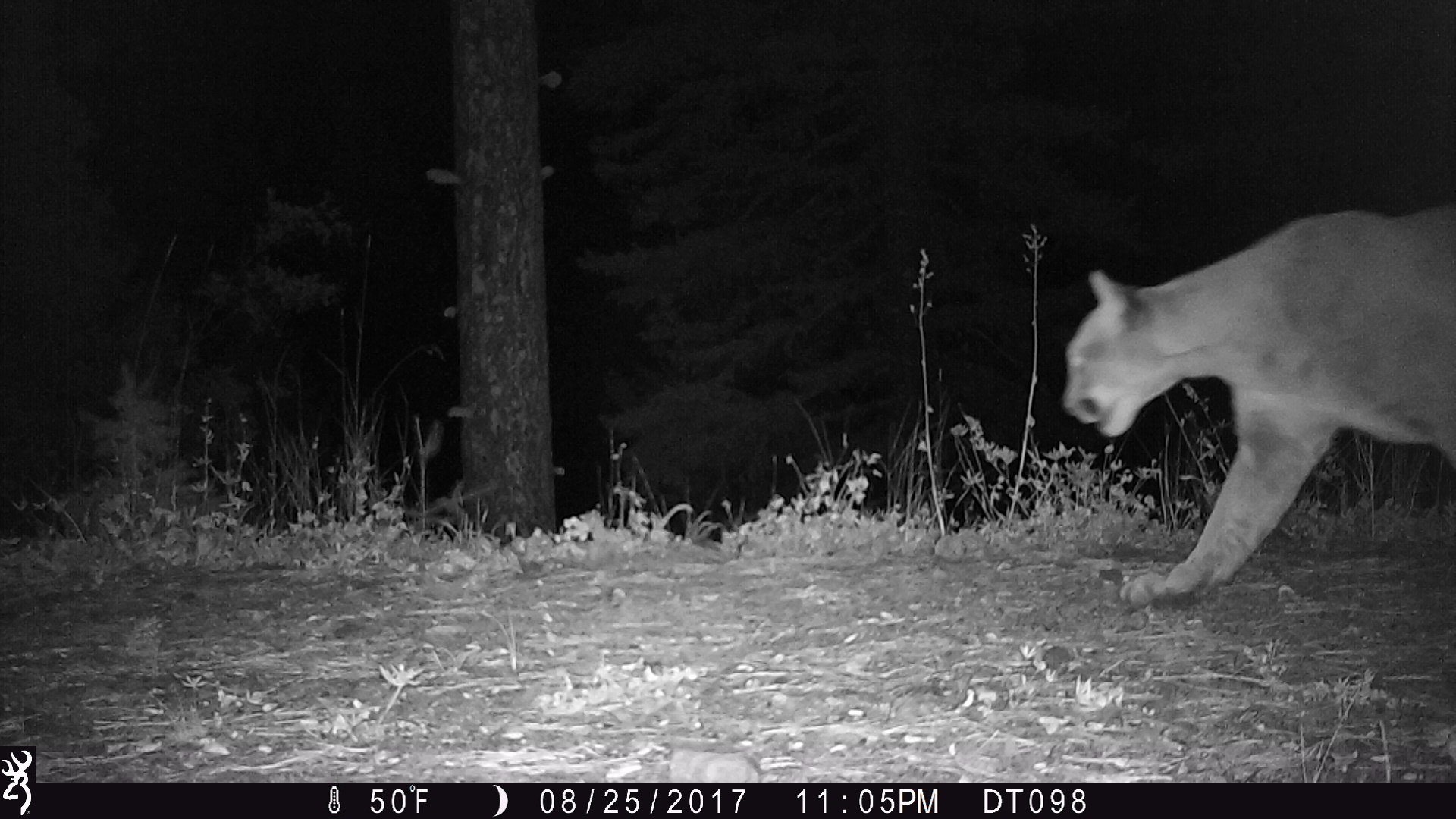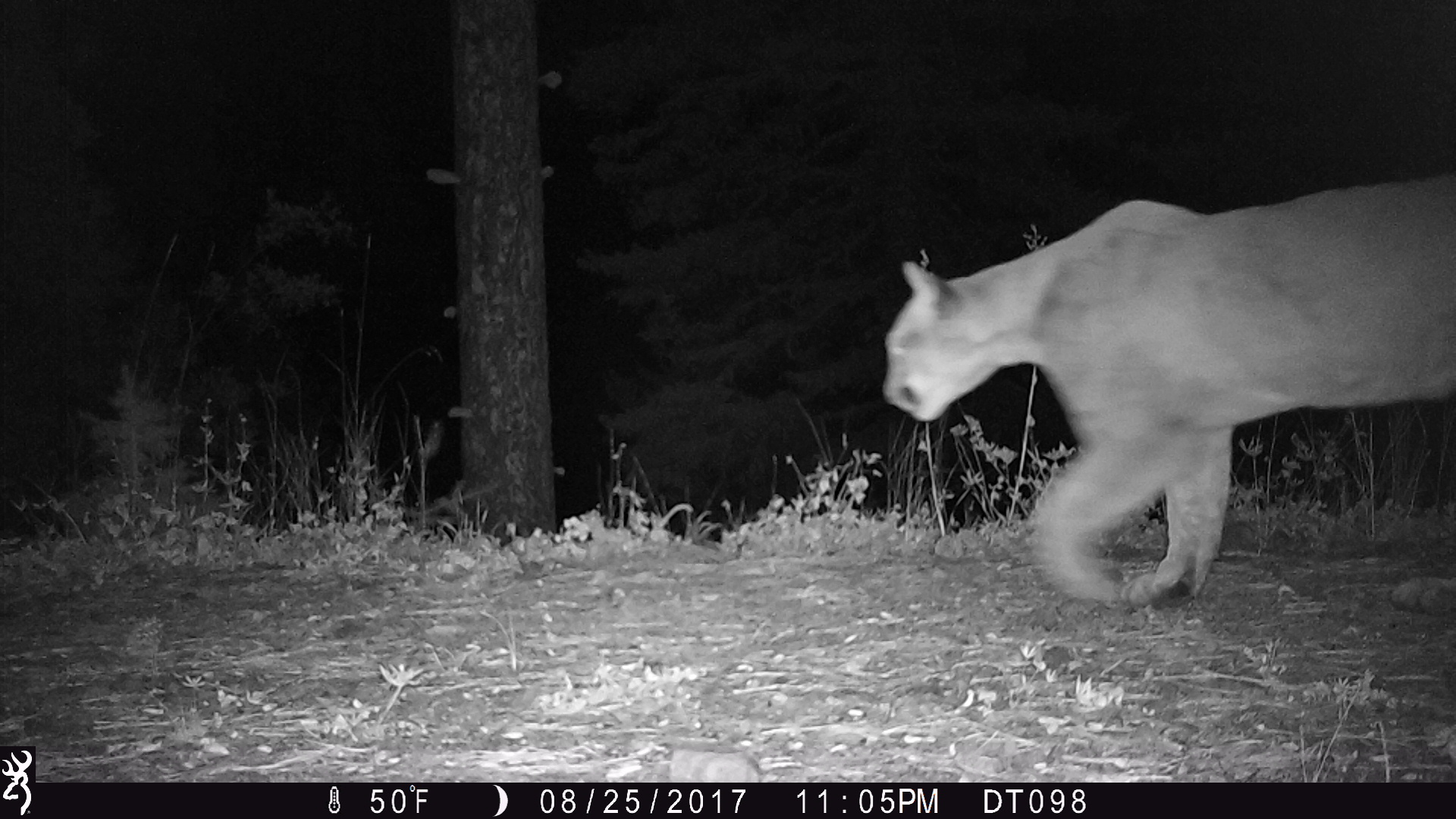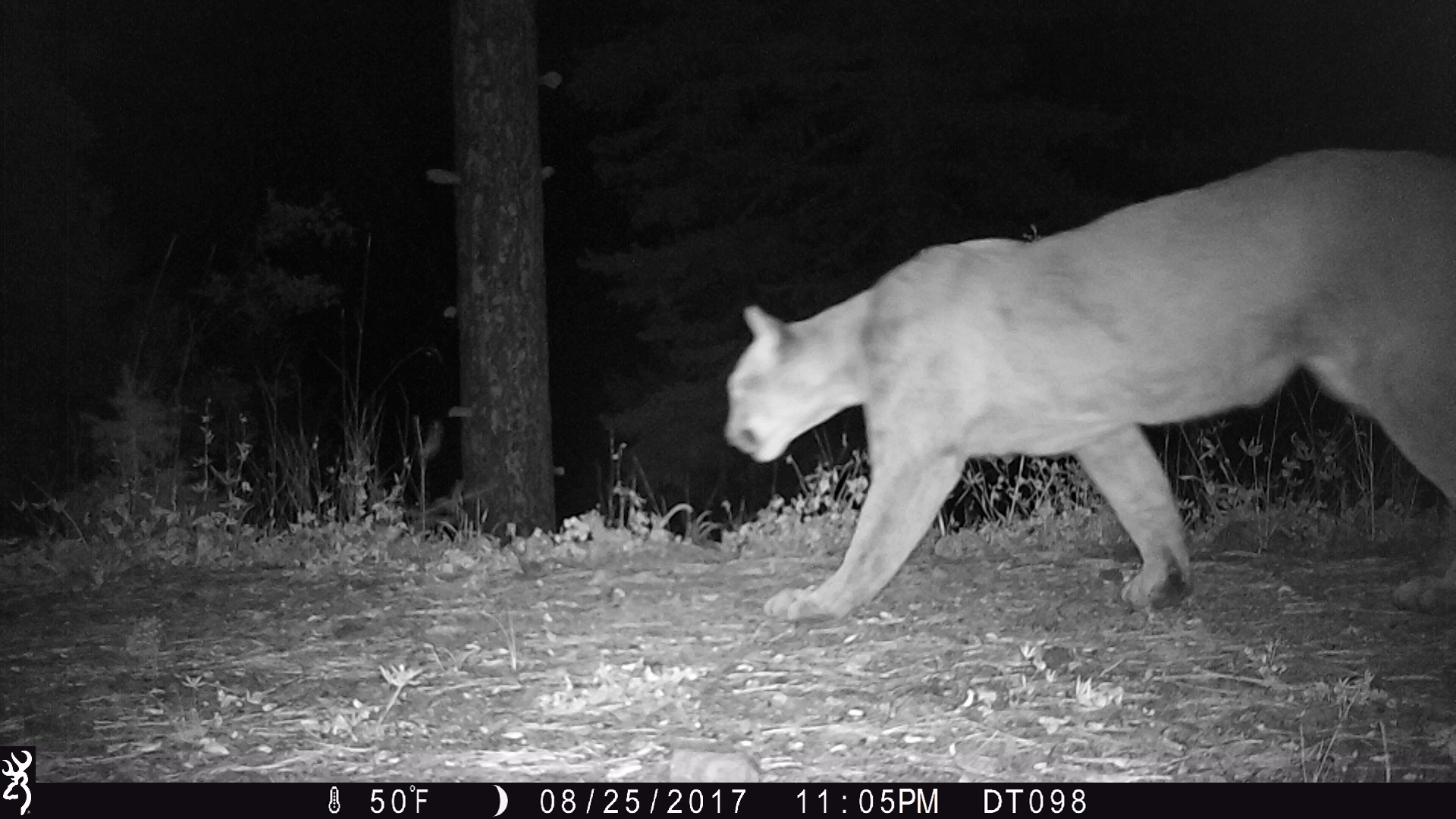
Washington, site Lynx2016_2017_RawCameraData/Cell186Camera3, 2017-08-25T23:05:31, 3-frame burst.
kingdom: Animalia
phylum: Chordata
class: Mammalia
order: Carnivora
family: Felidae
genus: Puma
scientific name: Puma concolor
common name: mountain lion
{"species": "Puma concolor (mountain lion)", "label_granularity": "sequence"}